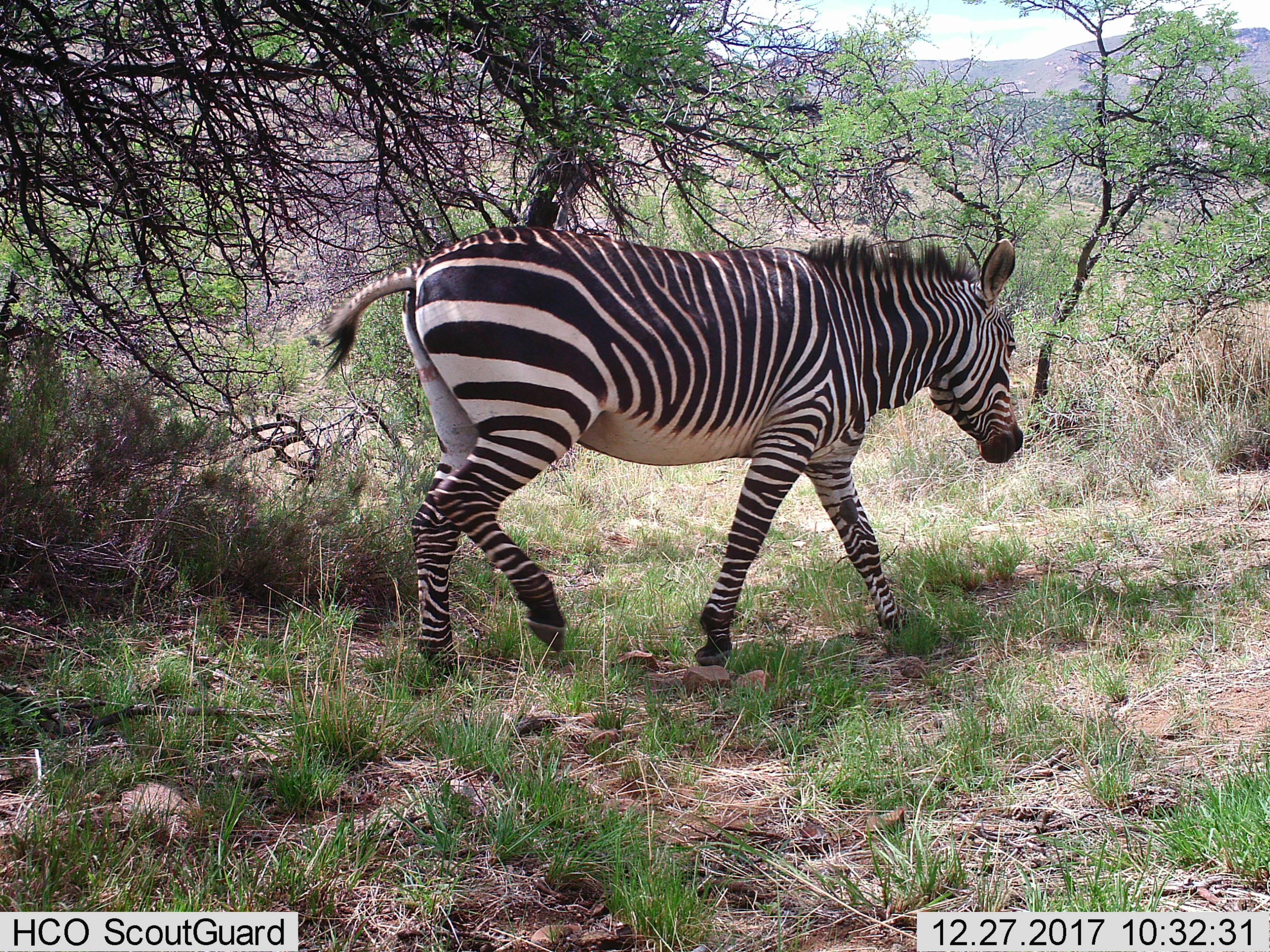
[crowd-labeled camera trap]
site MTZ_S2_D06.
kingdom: Animalia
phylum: Chordata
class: Mammalia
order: Perissodactyla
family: Equidae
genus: Equus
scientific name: Equus zebra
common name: mountain zebra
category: zebramountain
Zebramountain (mountain zebra) (Equus zebra), count 1. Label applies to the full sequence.